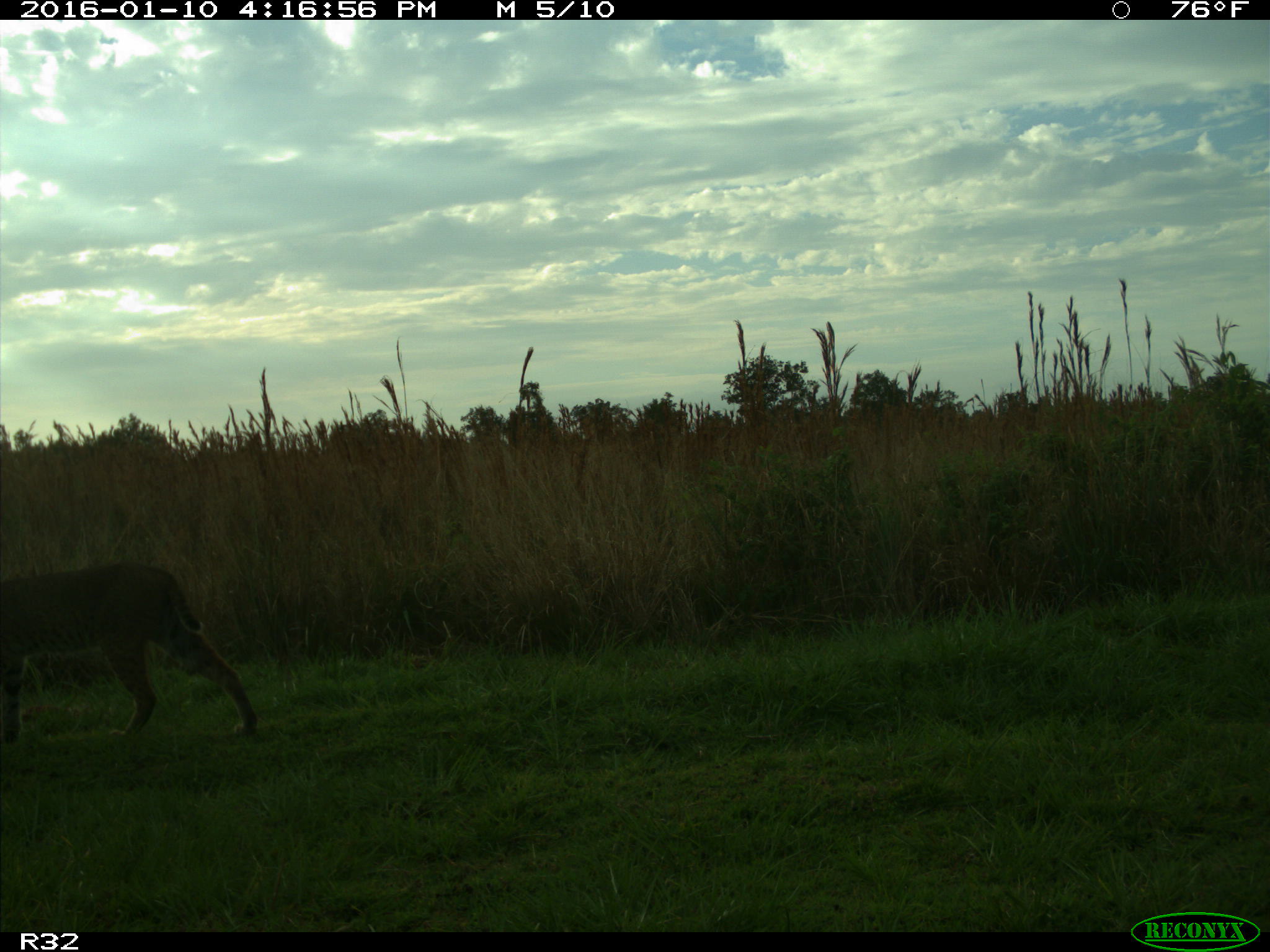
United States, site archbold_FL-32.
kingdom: Animalia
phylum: Chordata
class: Mammalia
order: Carnivora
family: Felidae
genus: Lynx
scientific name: Lynx rufus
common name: bobcat